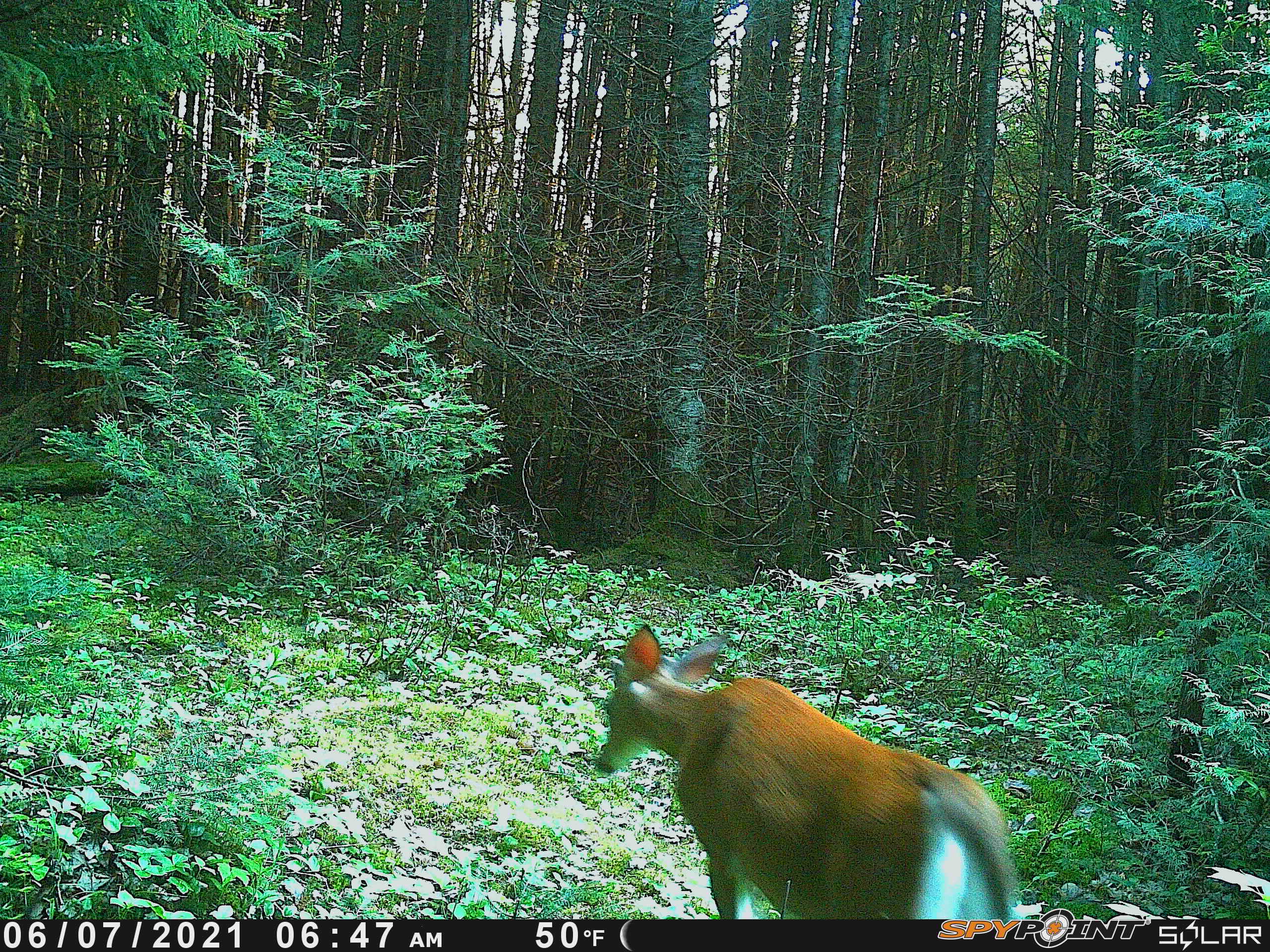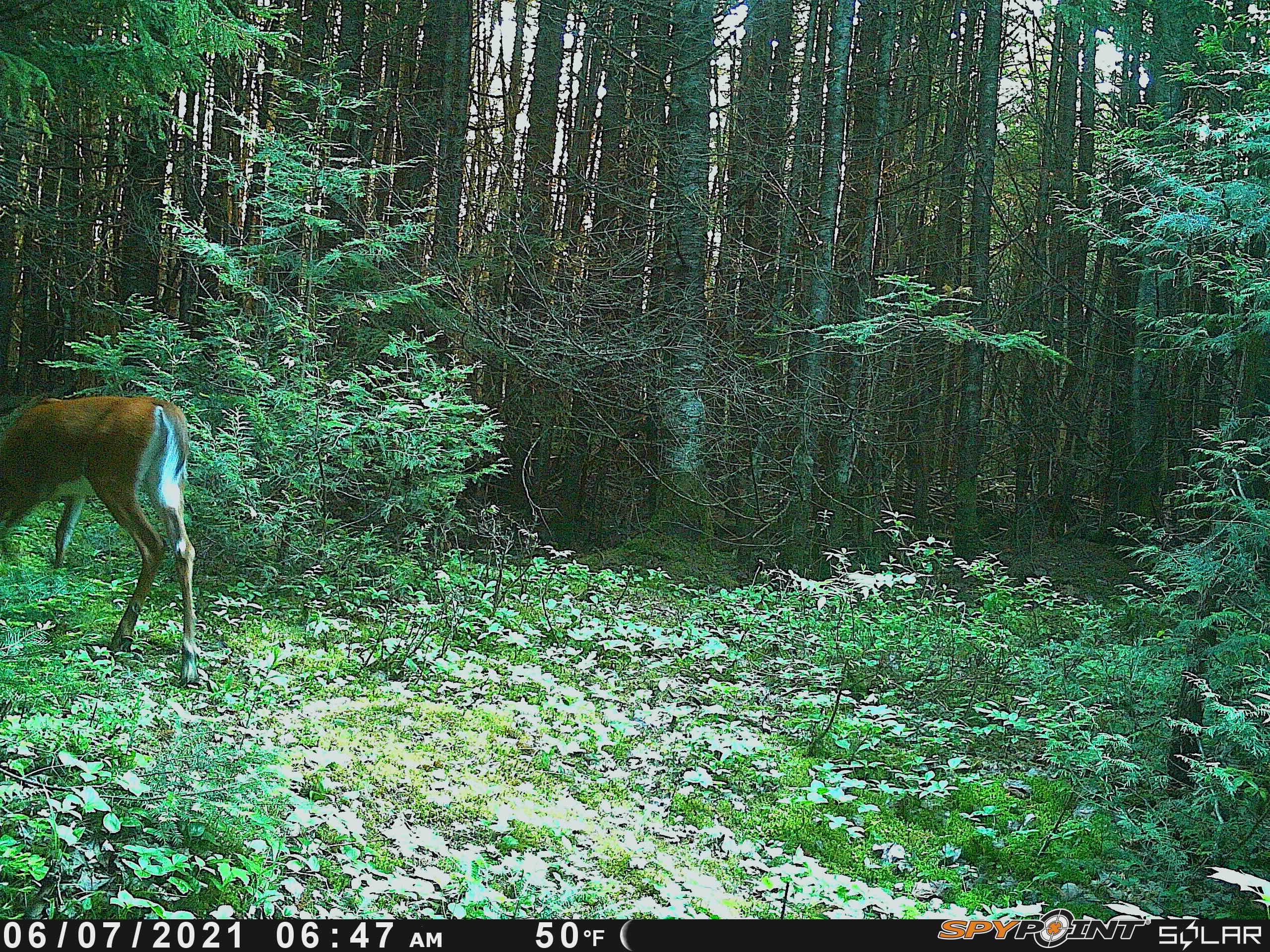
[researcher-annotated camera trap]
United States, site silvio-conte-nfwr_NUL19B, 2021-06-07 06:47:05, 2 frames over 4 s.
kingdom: Animalia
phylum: Chordata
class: Mammalia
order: Artiodactyla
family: Cervidae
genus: Odocoileus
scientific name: Odocoileus virginianus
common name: white-tailed deer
White-tailed deer (Odocoileus virginianus).